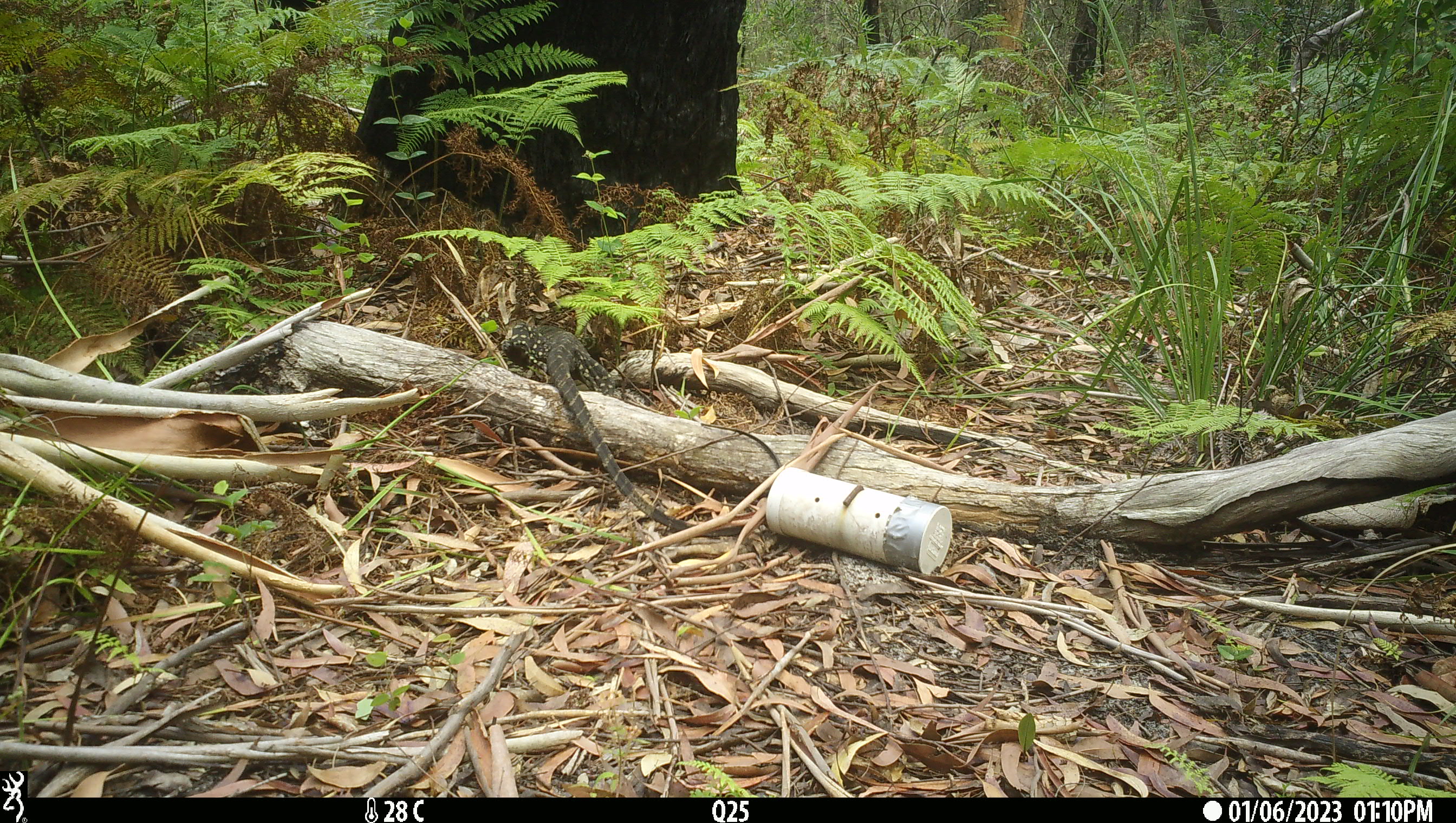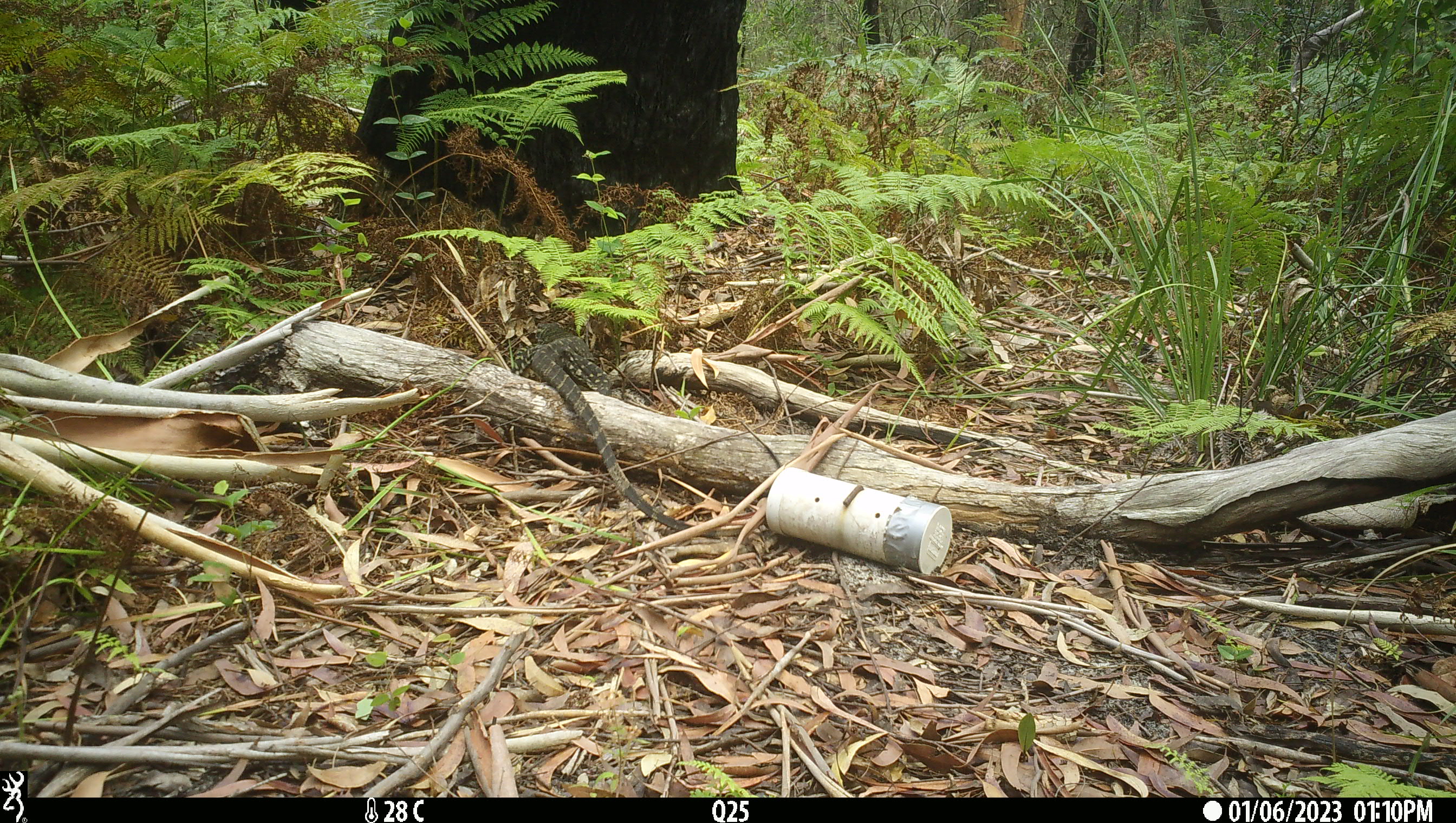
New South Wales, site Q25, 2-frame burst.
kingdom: Animalia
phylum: Chordata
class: Reptilia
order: Squamata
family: Varanidae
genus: Varanus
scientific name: Varanus varius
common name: lace monitor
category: goanna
Goanna (lace monitor) (Varanus varius).